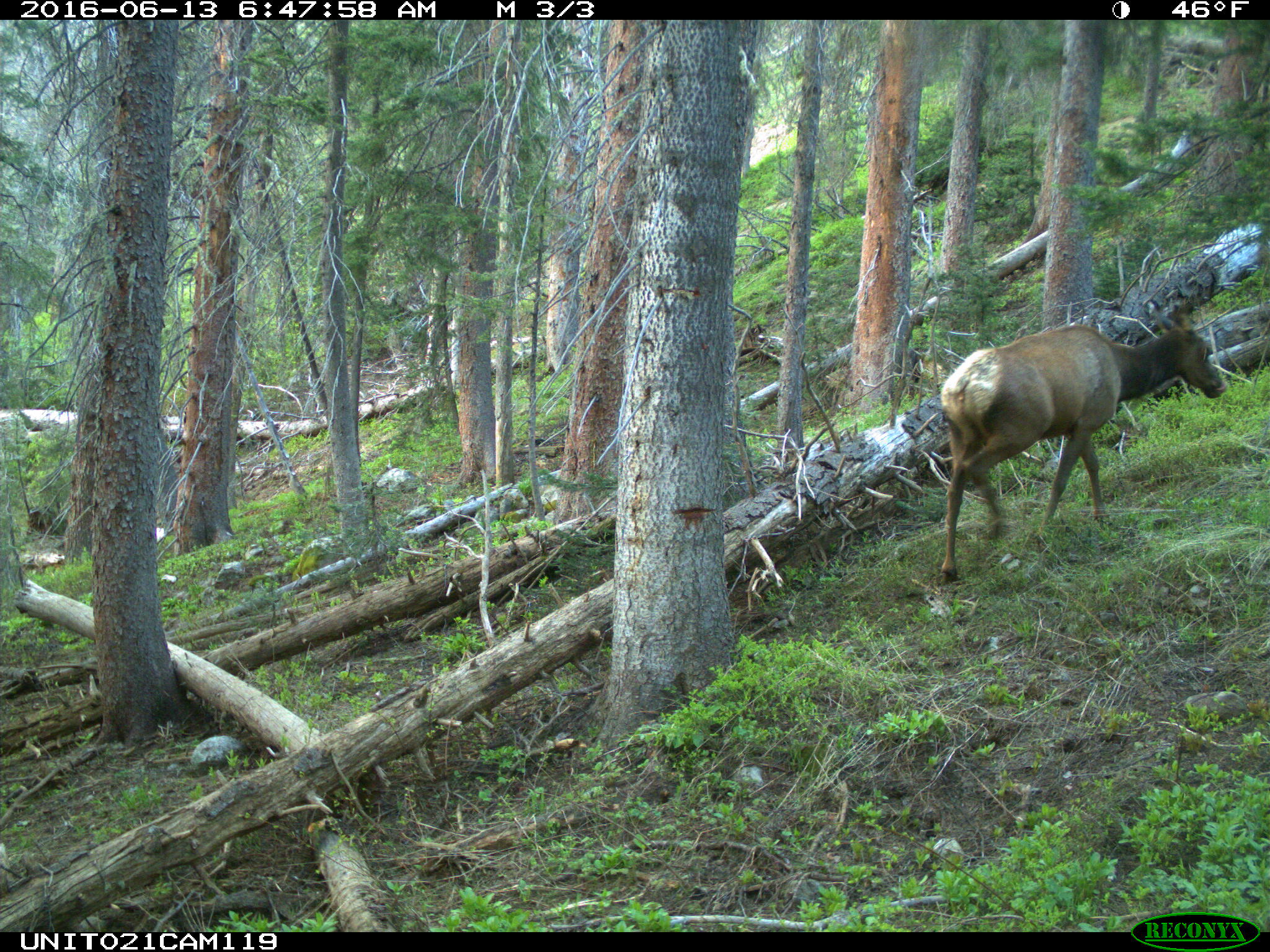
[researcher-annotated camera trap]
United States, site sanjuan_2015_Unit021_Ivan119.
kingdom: Animalia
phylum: Chordata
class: Mammalia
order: Artiodactyla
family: Cervidae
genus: Cervus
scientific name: Cervus elaphus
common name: red deer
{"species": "Cervus elaphus (red deer)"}